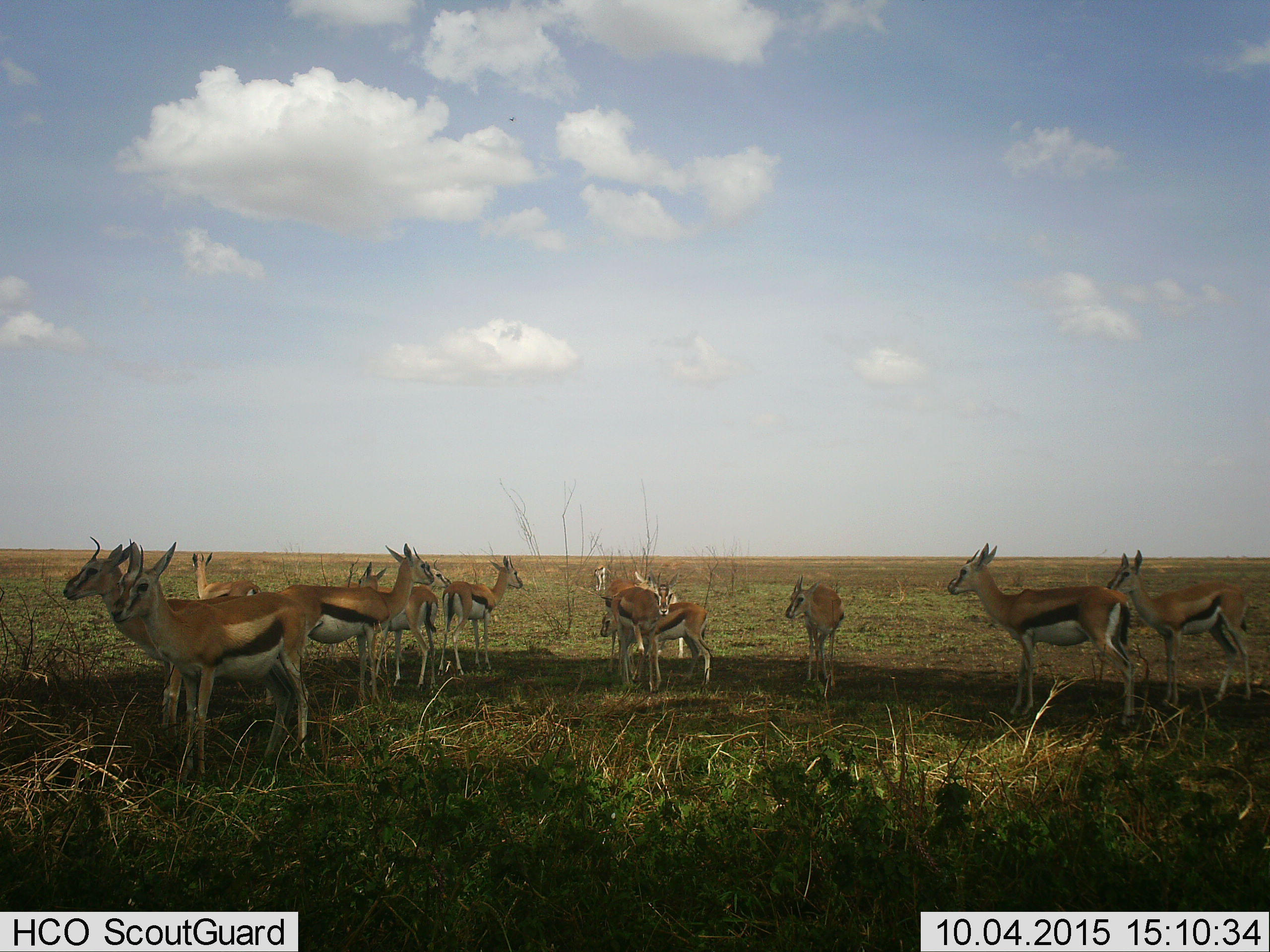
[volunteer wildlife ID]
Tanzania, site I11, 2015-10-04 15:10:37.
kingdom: Animalia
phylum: Chordata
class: Mammalia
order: Artiodactyla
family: Bovidae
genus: Eudorcas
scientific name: Eudorcas thomsonii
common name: thomson's gazelle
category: gazellethomsons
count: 11-50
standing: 100%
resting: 0%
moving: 20%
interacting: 30%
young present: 50%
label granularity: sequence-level